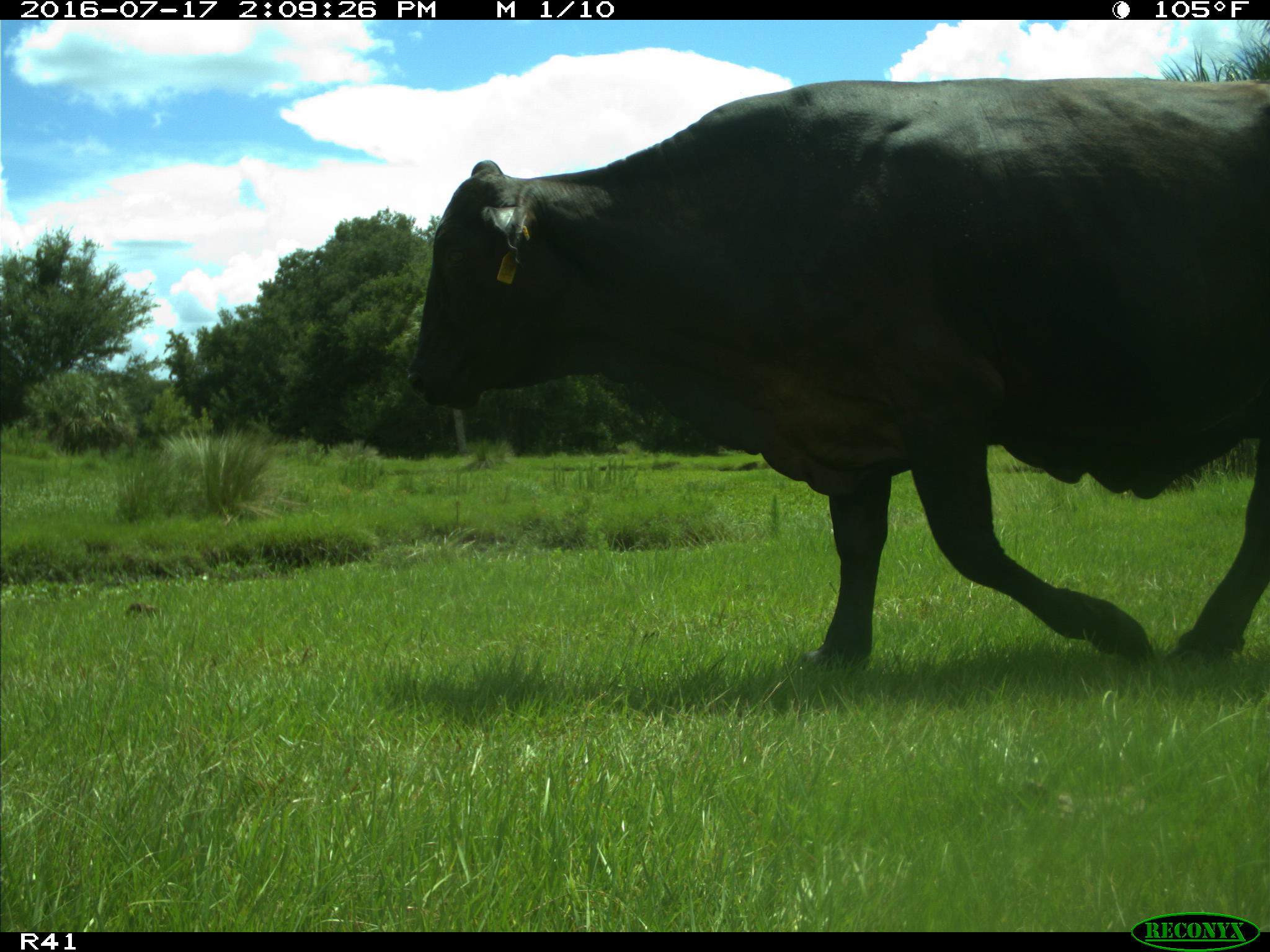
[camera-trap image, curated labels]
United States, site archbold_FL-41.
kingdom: Animalia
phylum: Chordata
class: Mammalia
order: Artiodactyla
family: Bovidae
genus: Bos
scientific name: Bos taurus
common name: domestic cow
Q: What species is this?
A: Bos taurus (domestic cow).